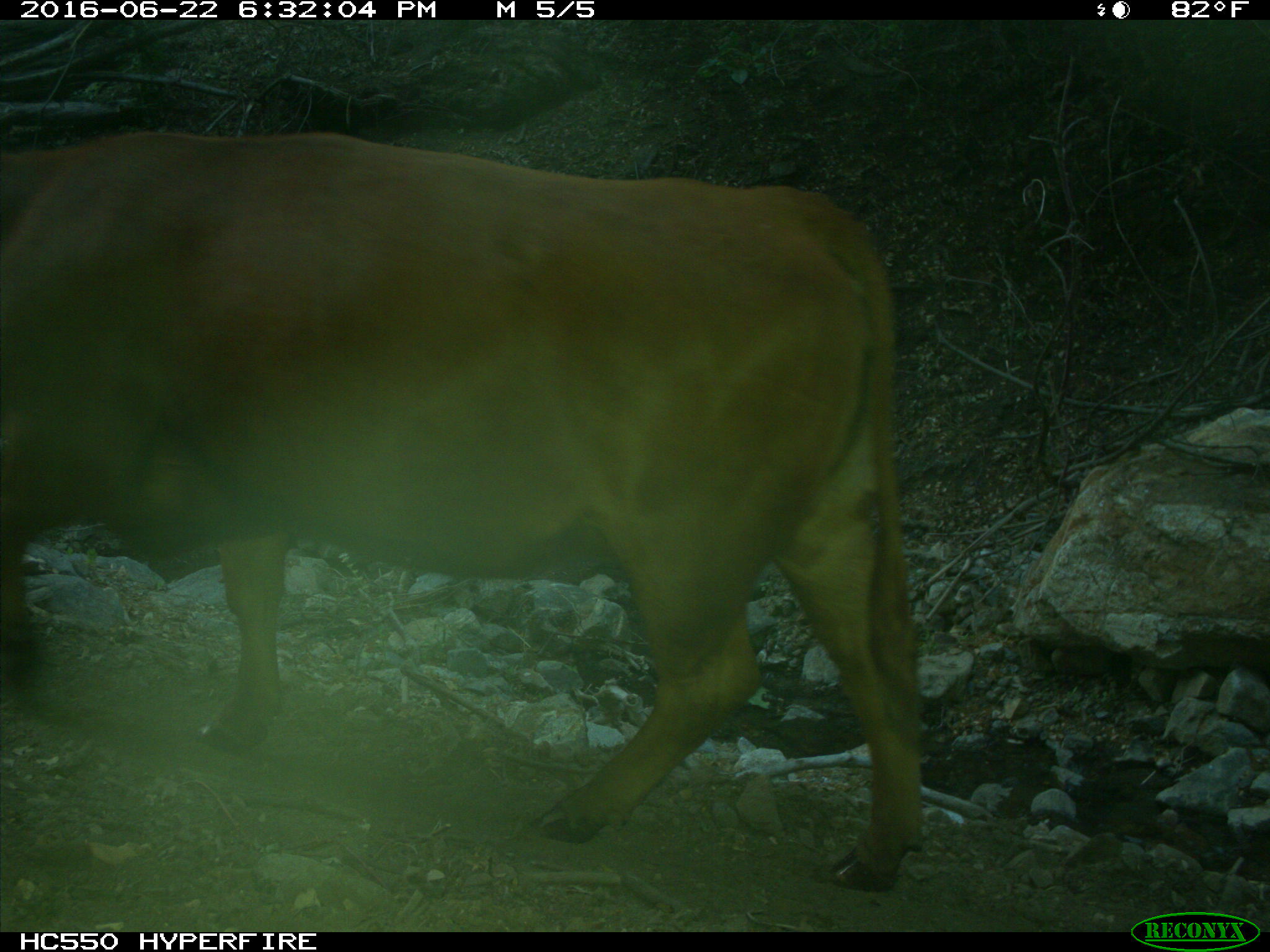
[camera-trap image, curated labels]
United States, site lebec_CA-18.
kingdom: Animalia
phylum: Chordata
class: Mammalia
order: Artiodactyla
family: Bovidae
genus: Bos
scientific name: Bos taurus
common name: domestic cow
Bos taurus (domestic cow).